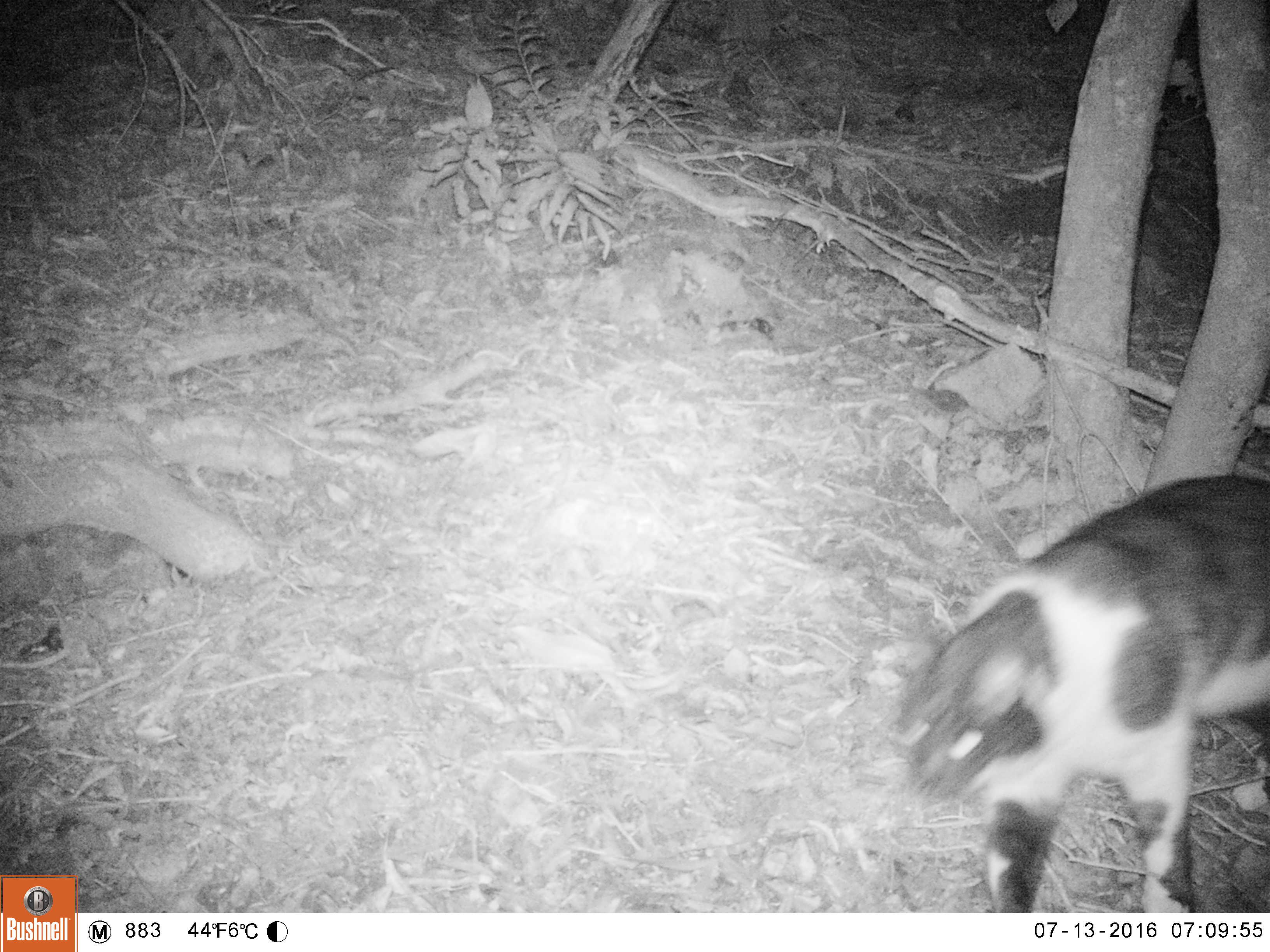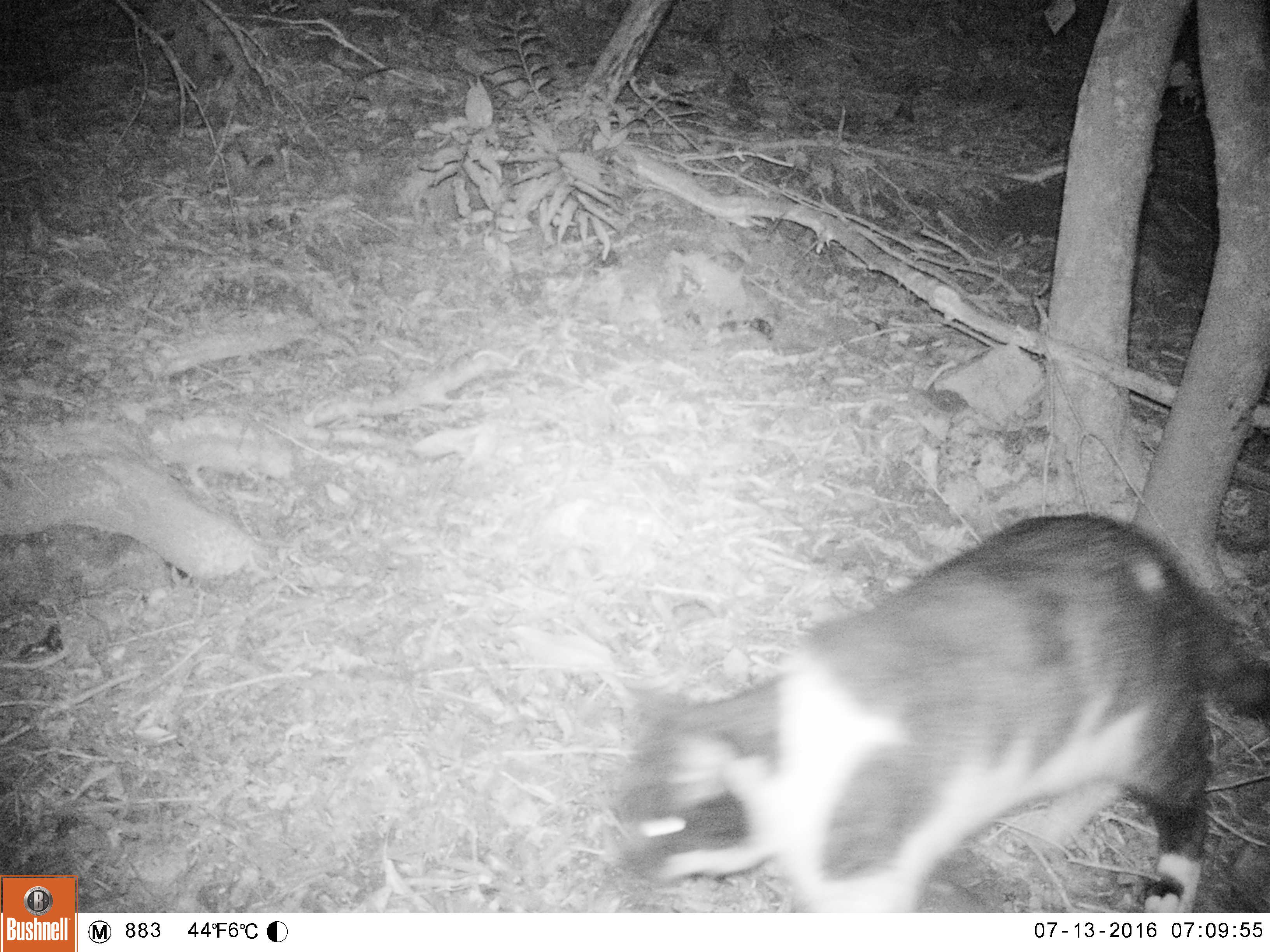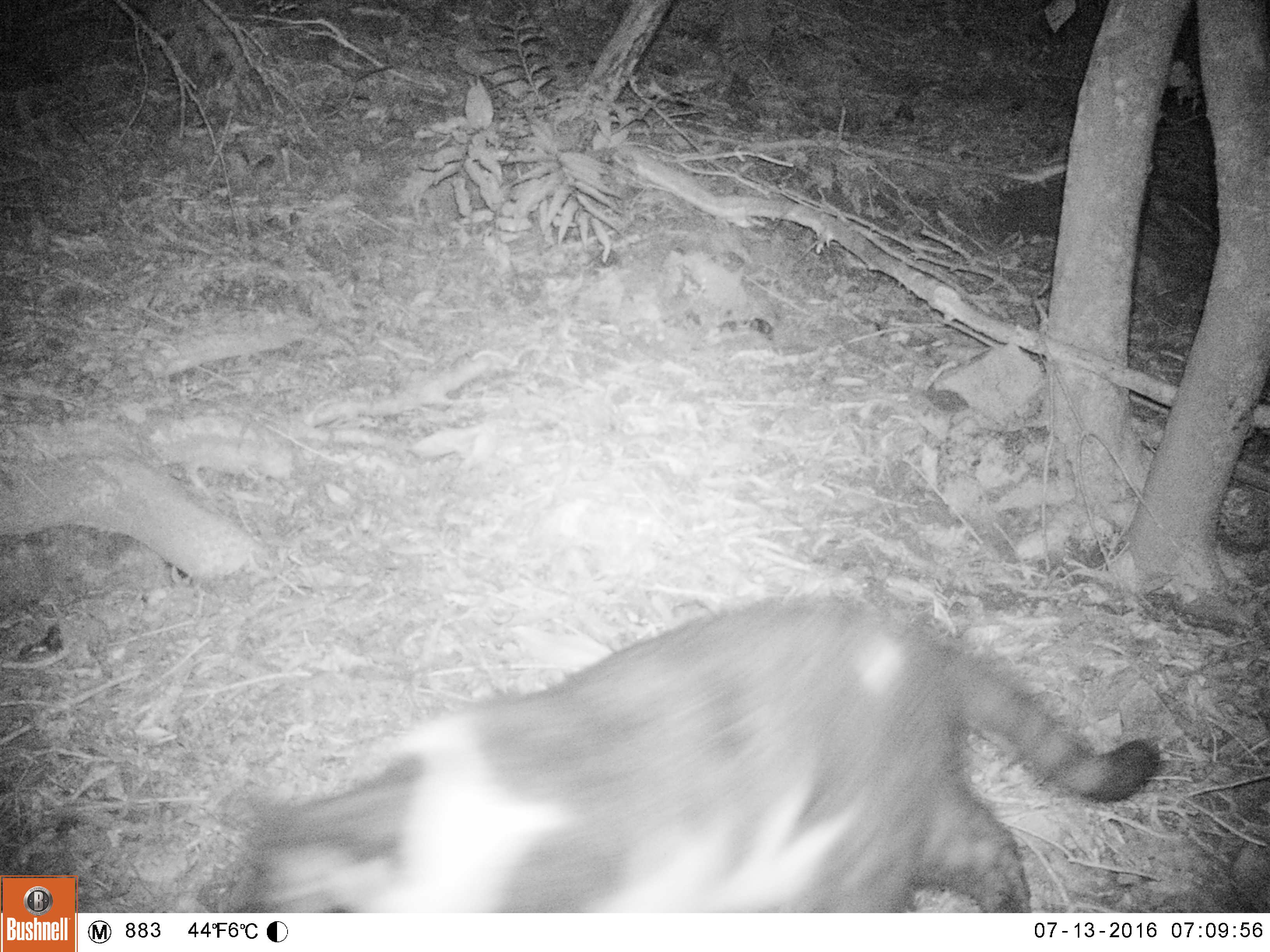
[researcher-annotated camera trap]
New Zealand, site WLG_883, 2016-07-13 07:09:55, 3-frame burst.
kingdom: Animalia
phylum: Chordata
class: Mammalia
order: Carnivora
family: Felidae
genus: Felis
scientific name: Felis catus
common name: domestic cat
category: cat